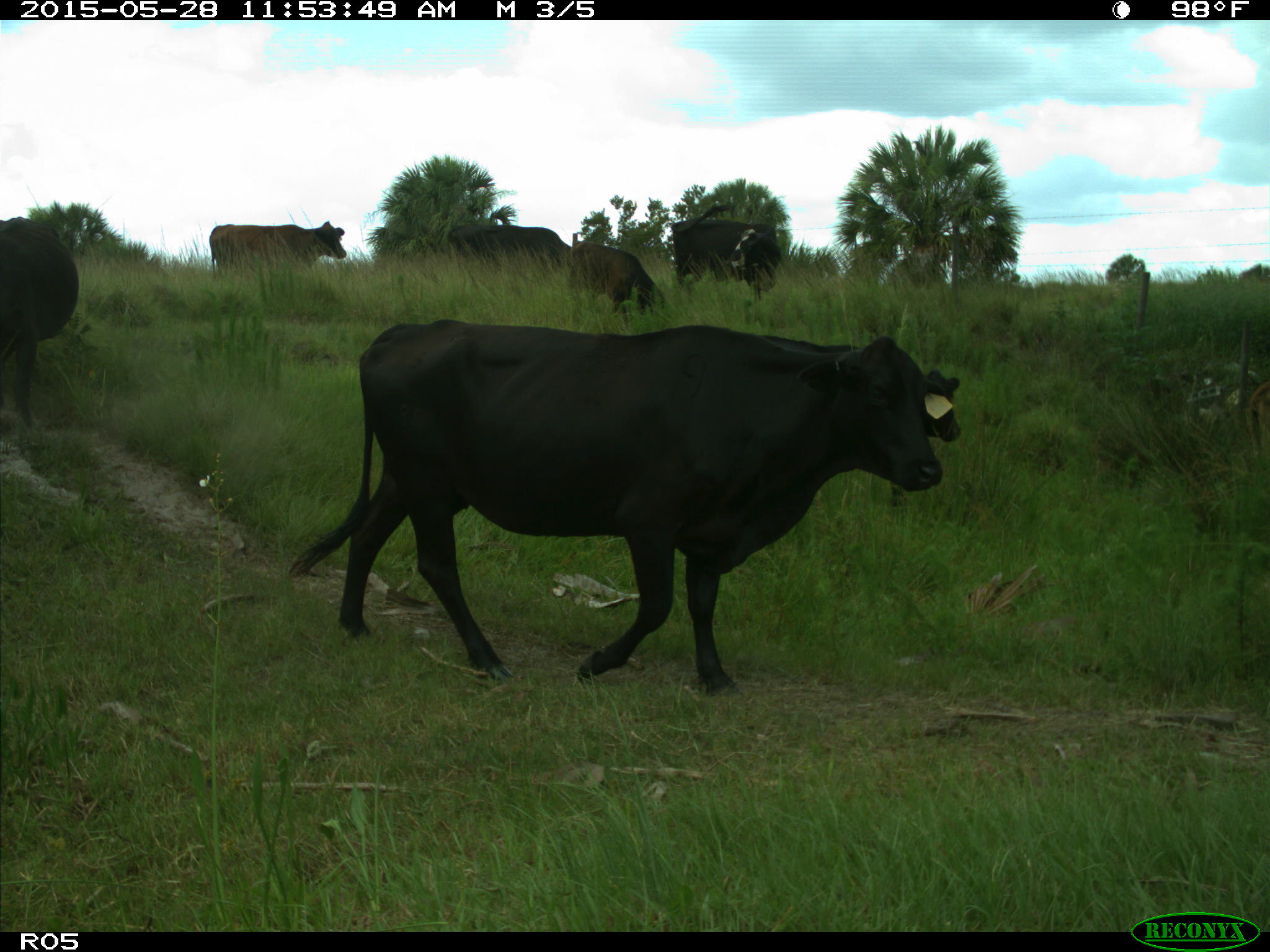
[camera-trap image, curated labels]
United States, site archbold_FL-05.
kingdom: Animalia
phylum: Chordata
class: Mammalia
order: Artiodactyla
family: Bovidae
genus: Bos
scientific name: Bos taurus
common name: domestic cow